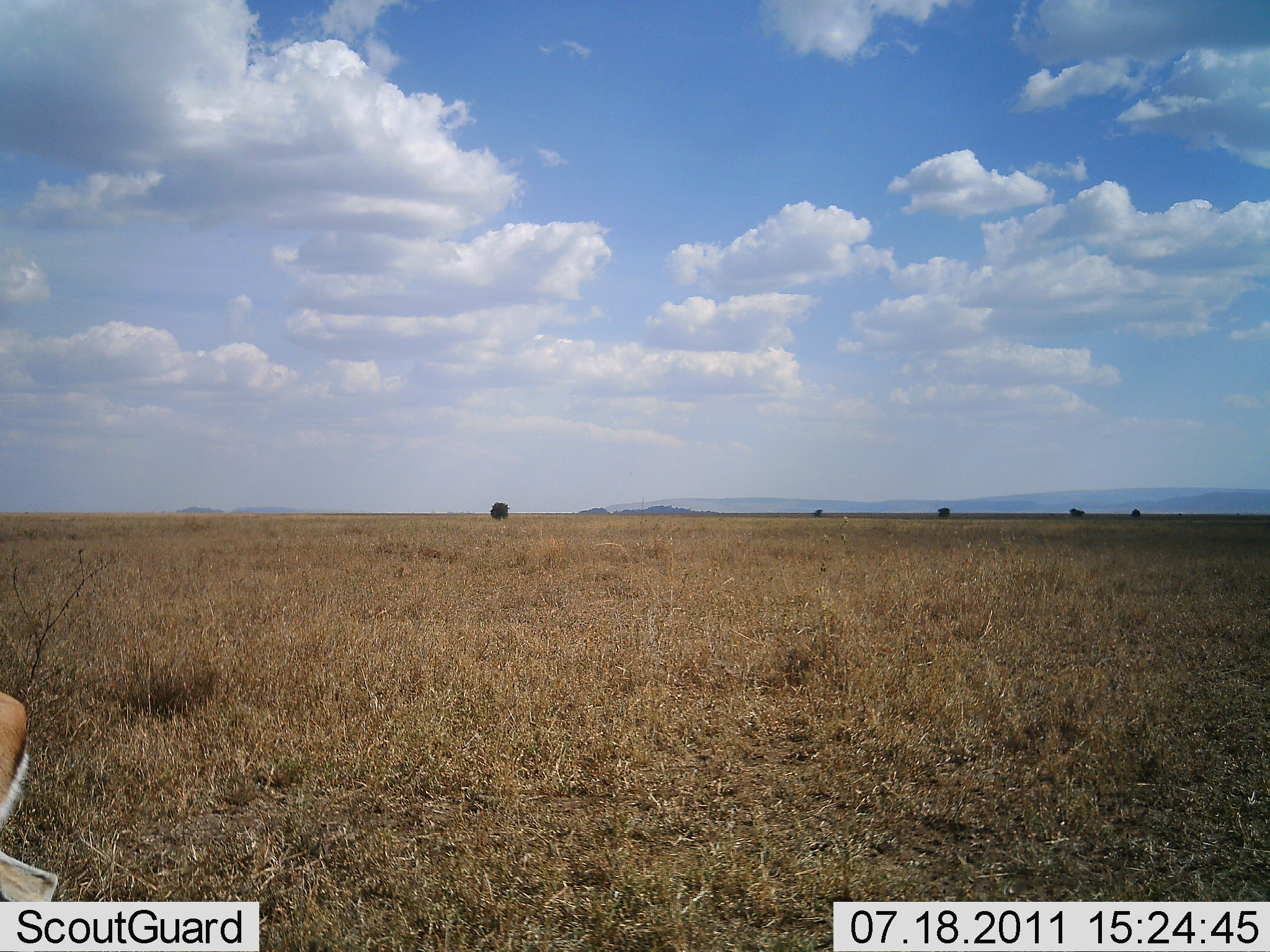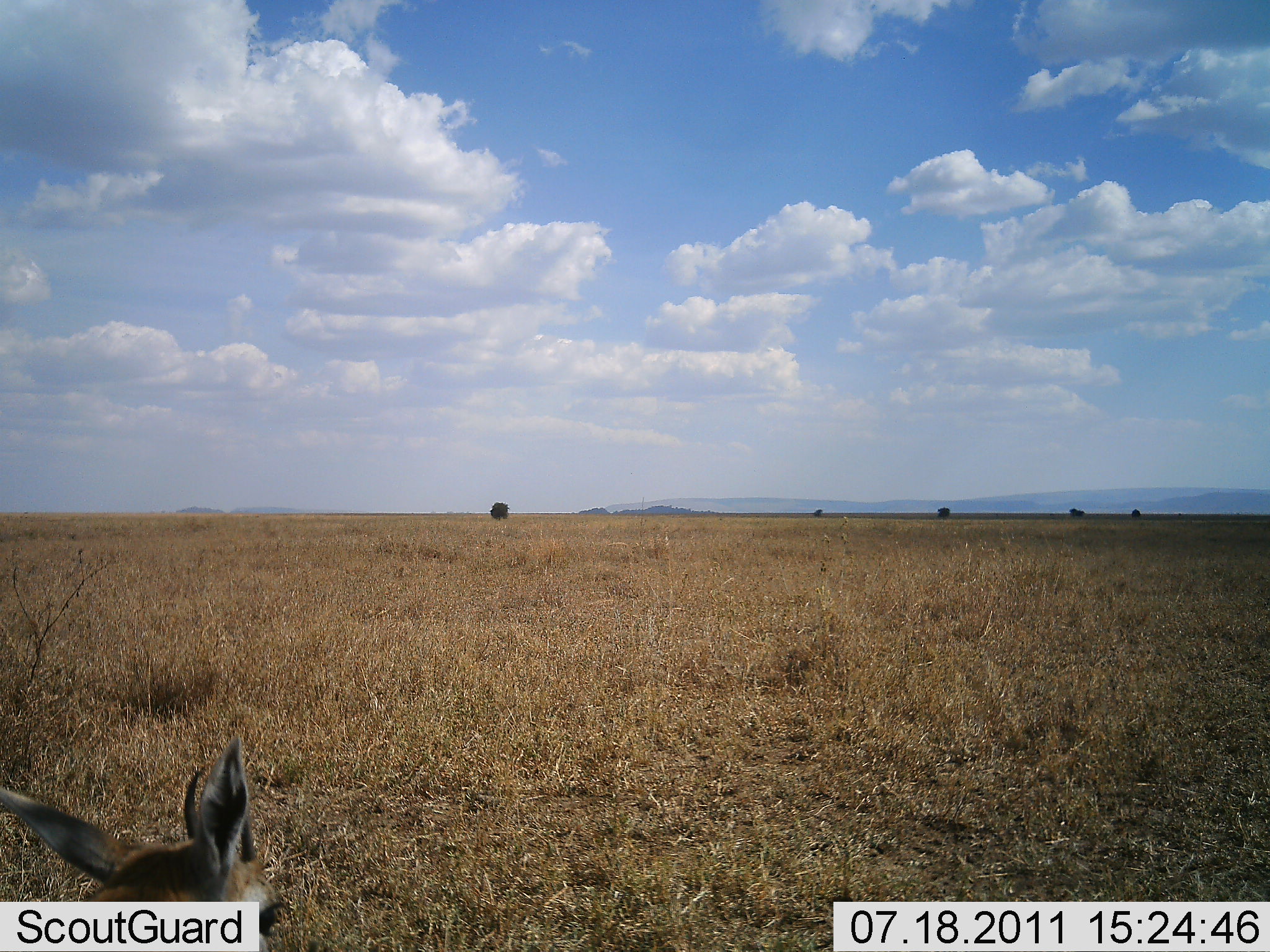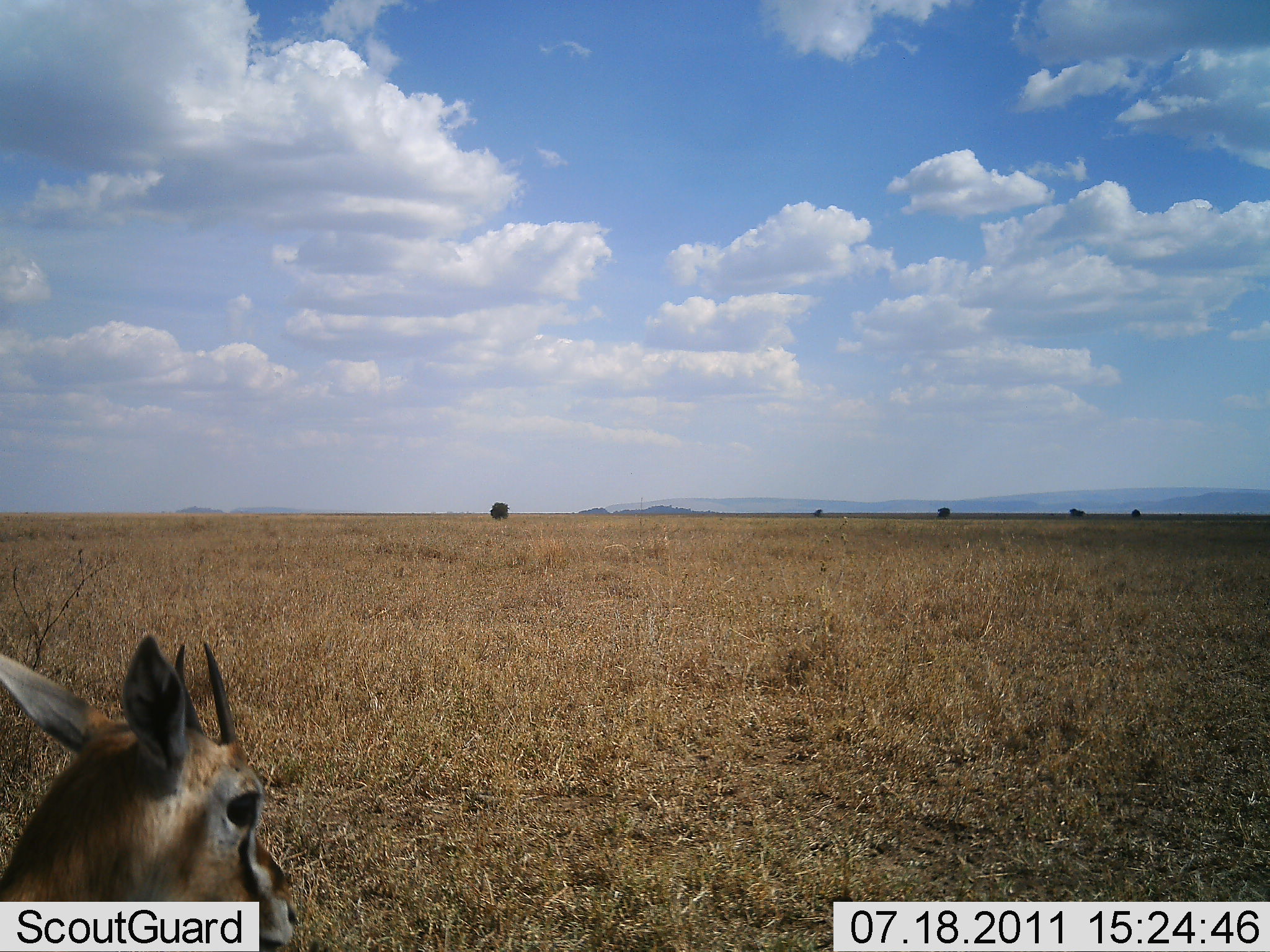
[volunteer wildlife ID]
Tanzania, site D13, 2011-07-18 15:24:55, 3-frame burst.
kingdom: Animalia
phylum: Chordata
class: Mammalia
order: Artiodactyla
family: Bovidae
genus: Eudorcas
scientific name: Eudorcas thomsonii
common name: thomson's gazelle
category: gazellethomsons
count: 1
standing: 73%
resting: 13%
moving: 13%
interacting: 0%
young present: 13%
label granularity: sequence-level